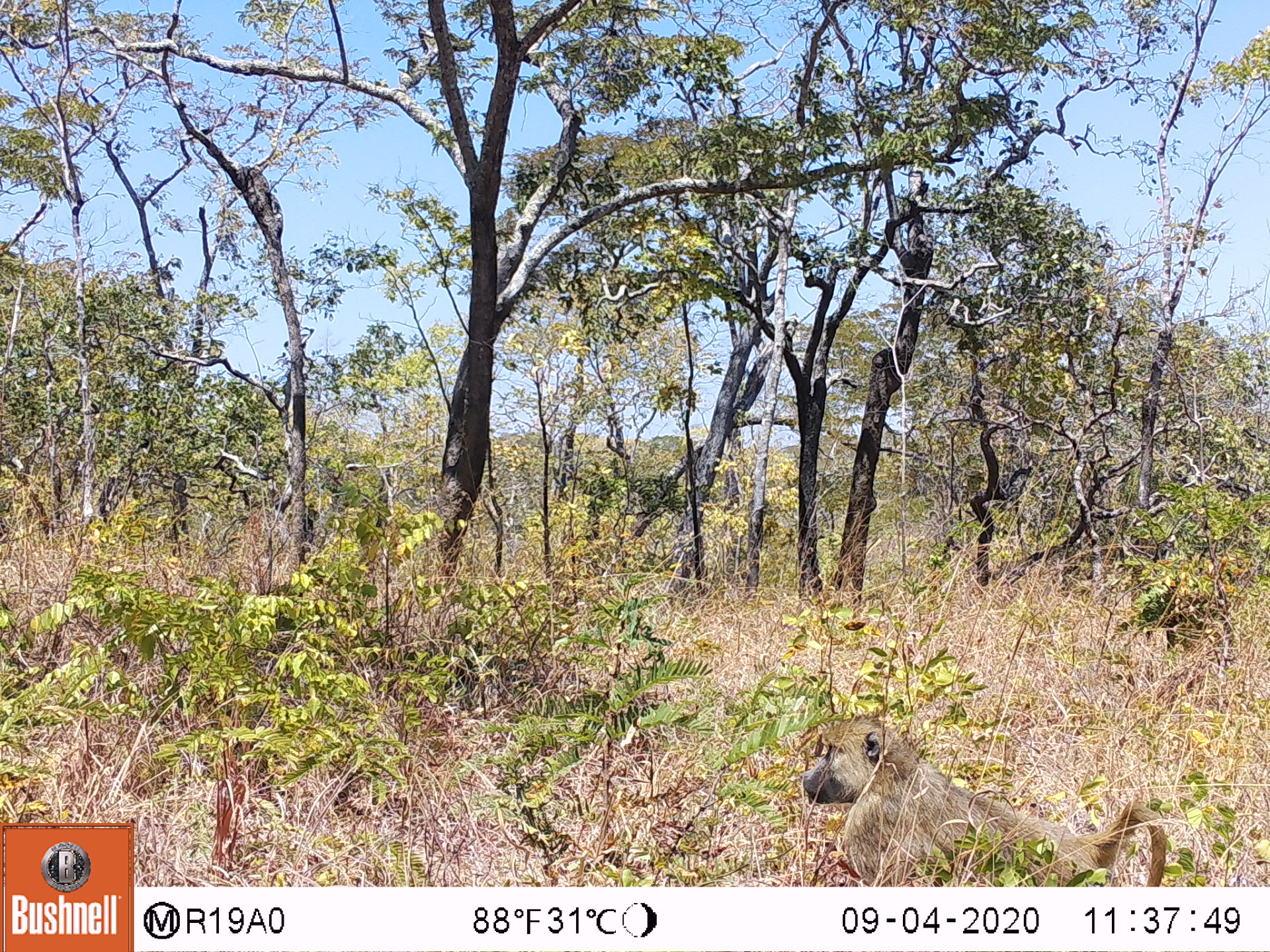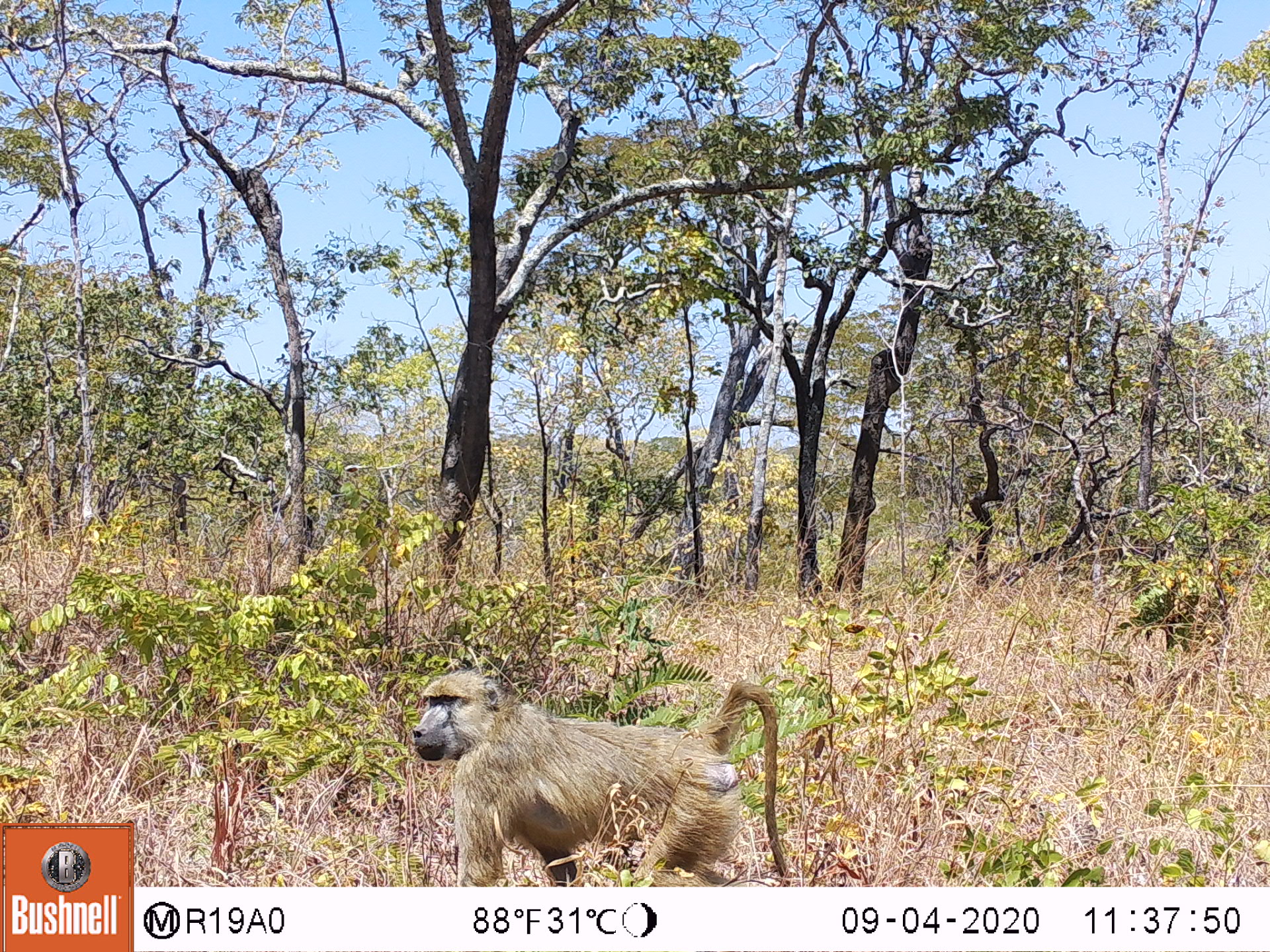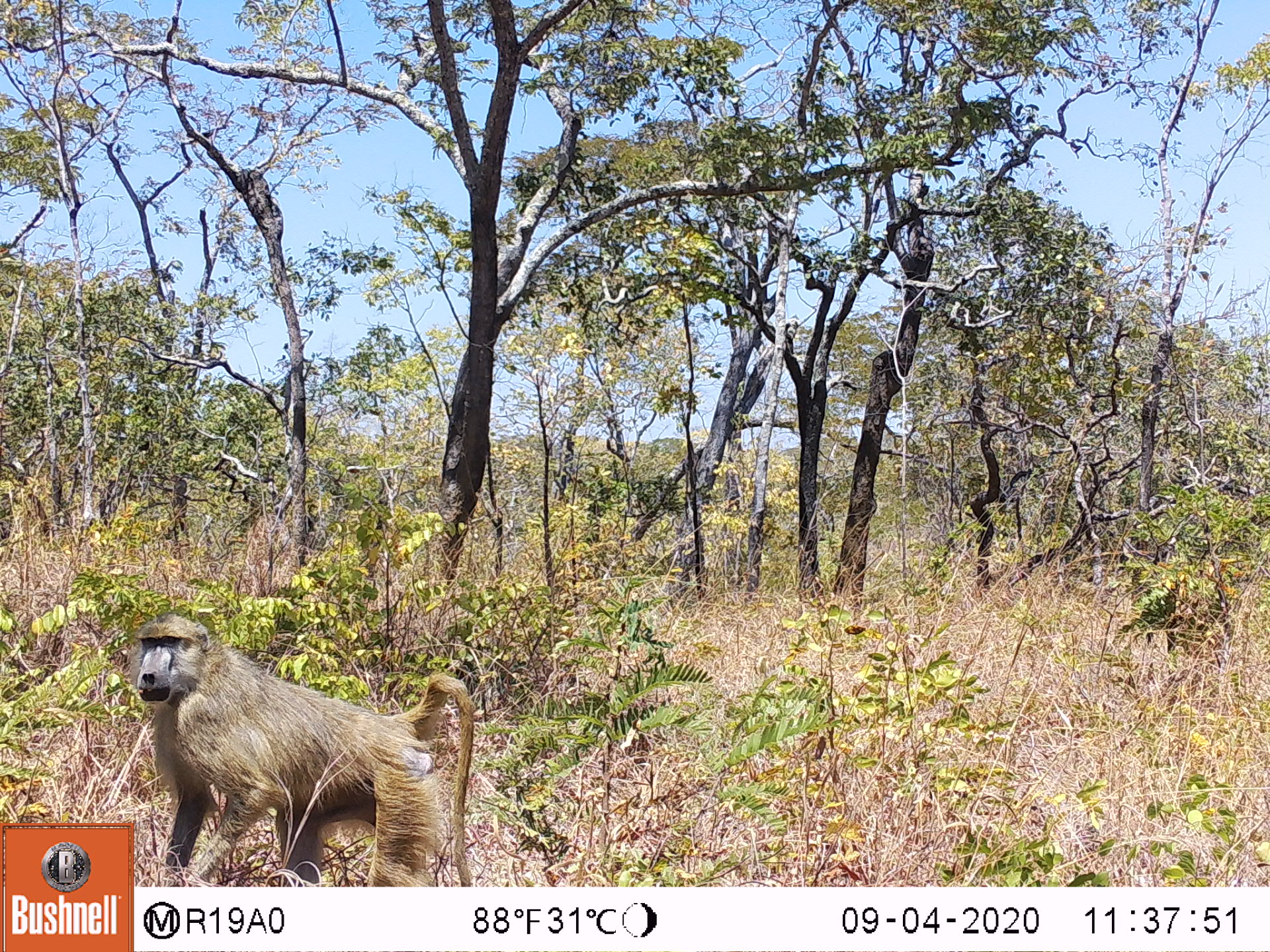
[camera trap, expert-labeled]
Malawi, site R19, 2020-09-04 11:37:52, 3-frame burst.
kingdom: Animalia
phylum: Chordata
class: Mammalia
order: Primates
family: Cercopithecidae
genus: Papio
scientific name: Papio cynocephalus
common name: yellow baboon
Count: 1.